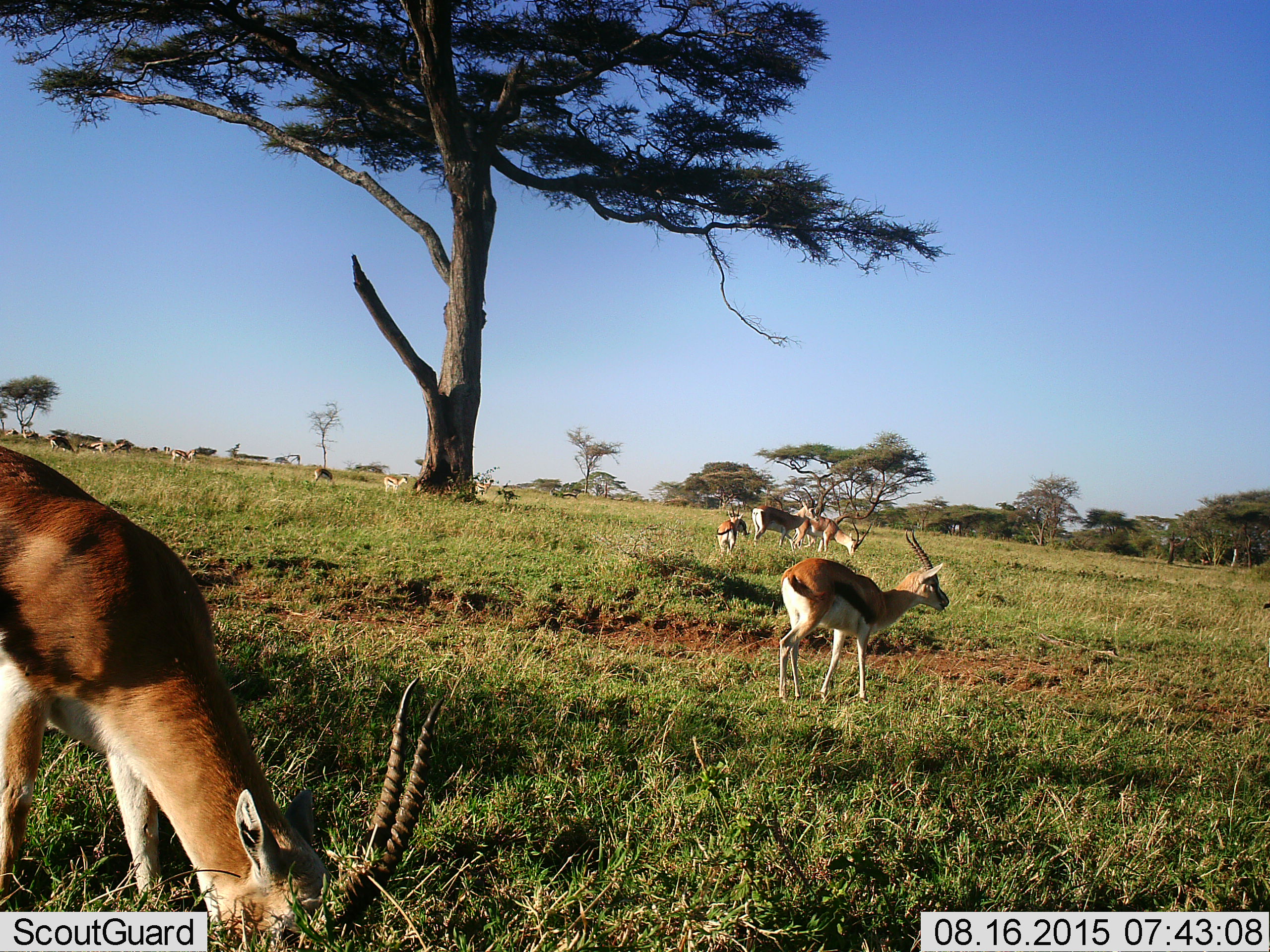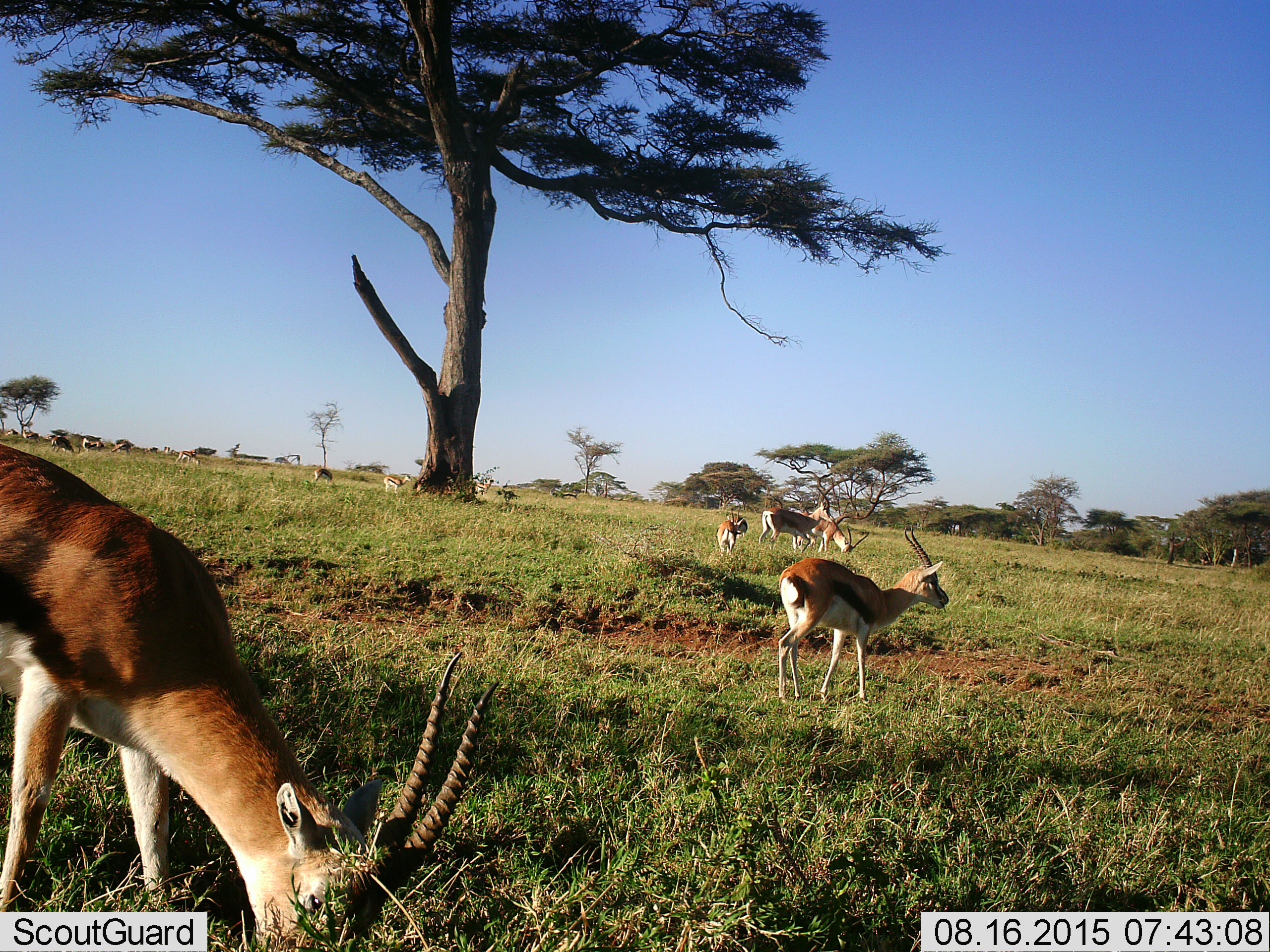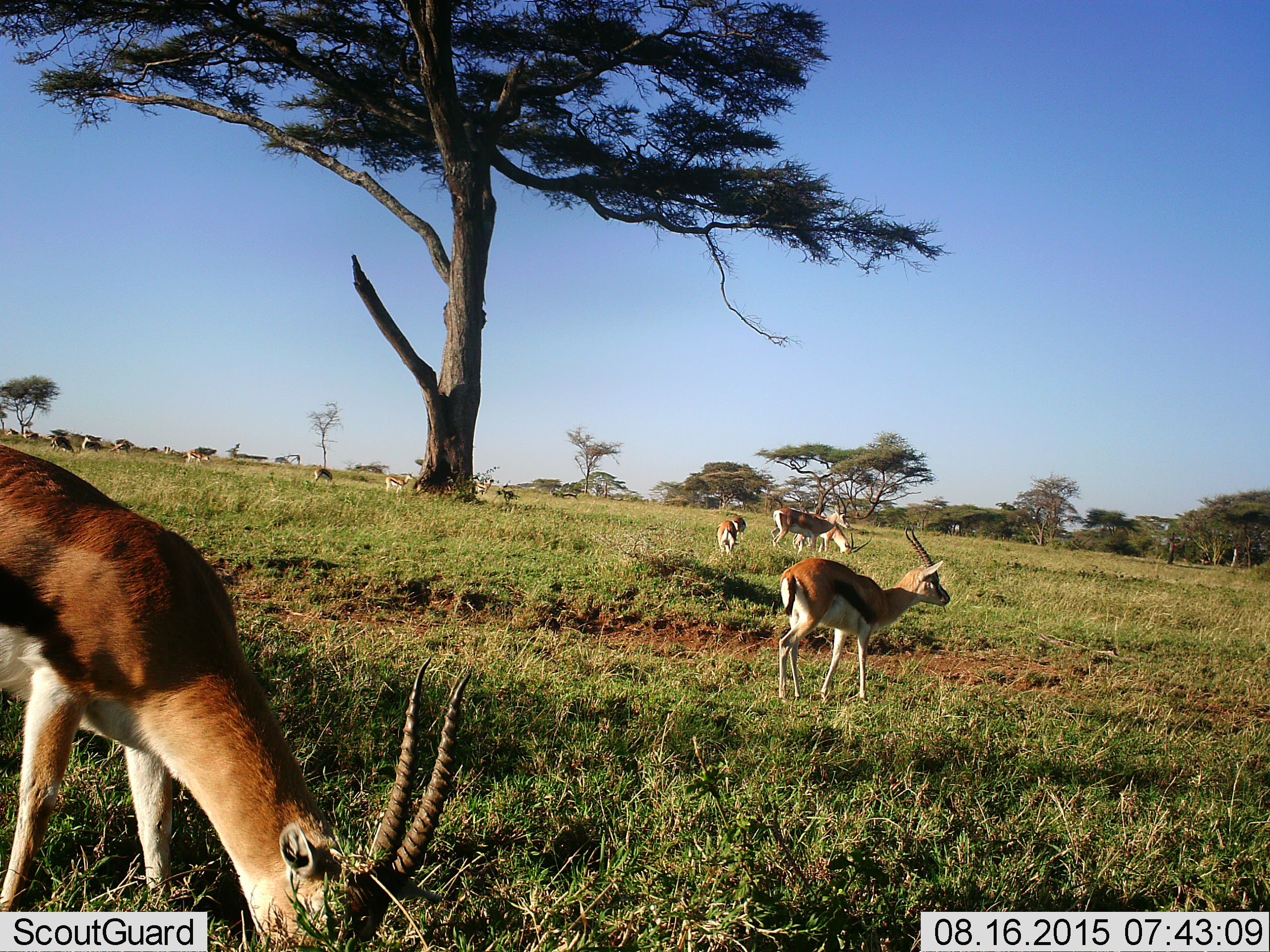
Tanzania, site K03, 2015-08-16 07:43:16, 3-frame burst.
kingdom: Animalia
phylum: Chordata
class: Mammalia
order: Artiodactyla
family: Bovidae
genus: Eudorcas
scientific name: Eudorcas thomsonii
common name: thomson's gazelle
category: gazellethomsons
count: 11-50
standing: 88%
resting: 0%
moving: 62%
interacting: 0%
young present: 0%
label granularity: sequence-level